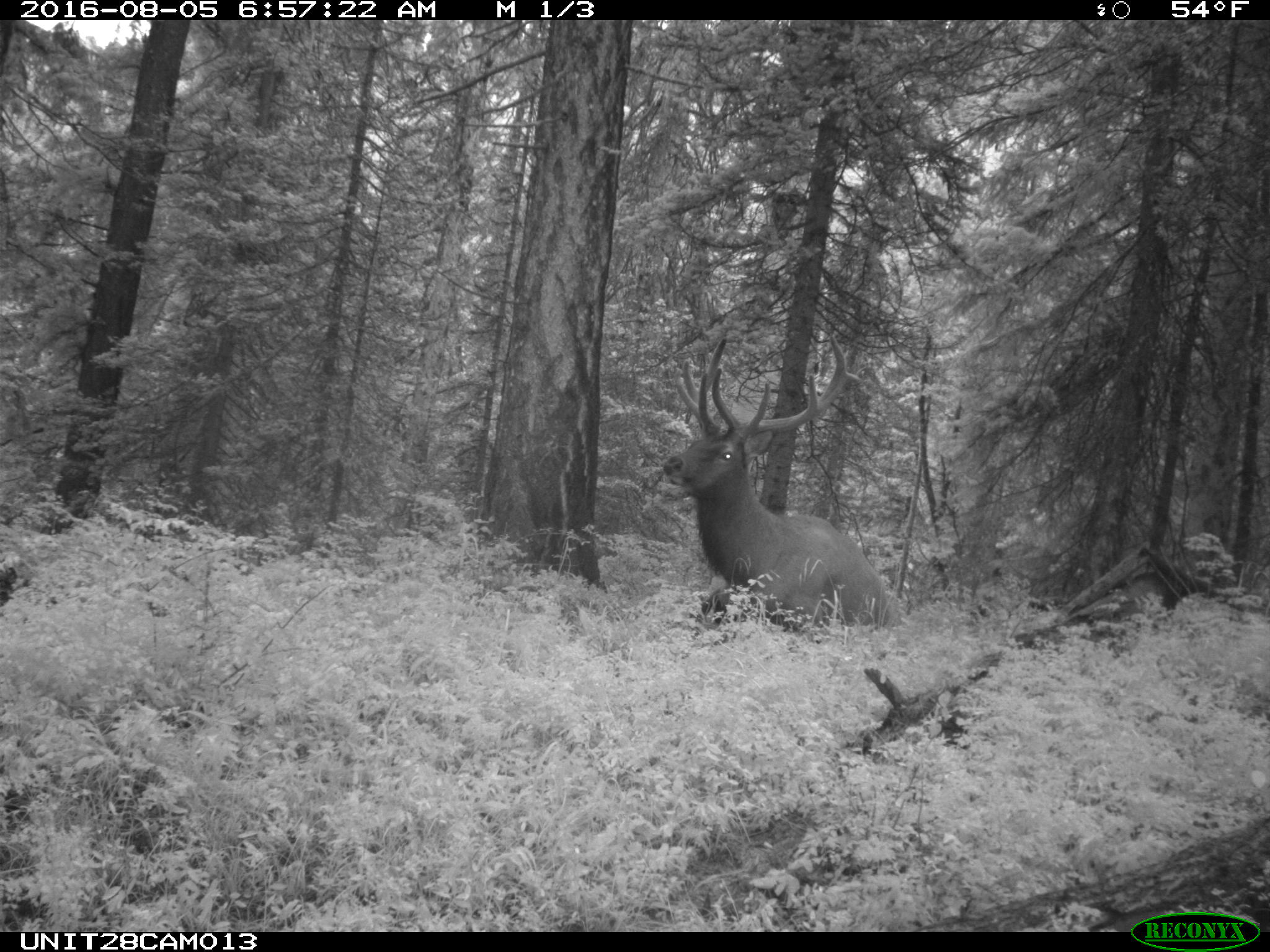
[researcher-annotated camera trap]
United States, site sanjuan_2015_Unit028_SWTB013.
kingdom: Animalia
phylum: Chordata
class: Mammalia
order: Artiodactyla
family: Cervidae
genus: Cervus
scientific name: Cervus elaphus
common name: red deer